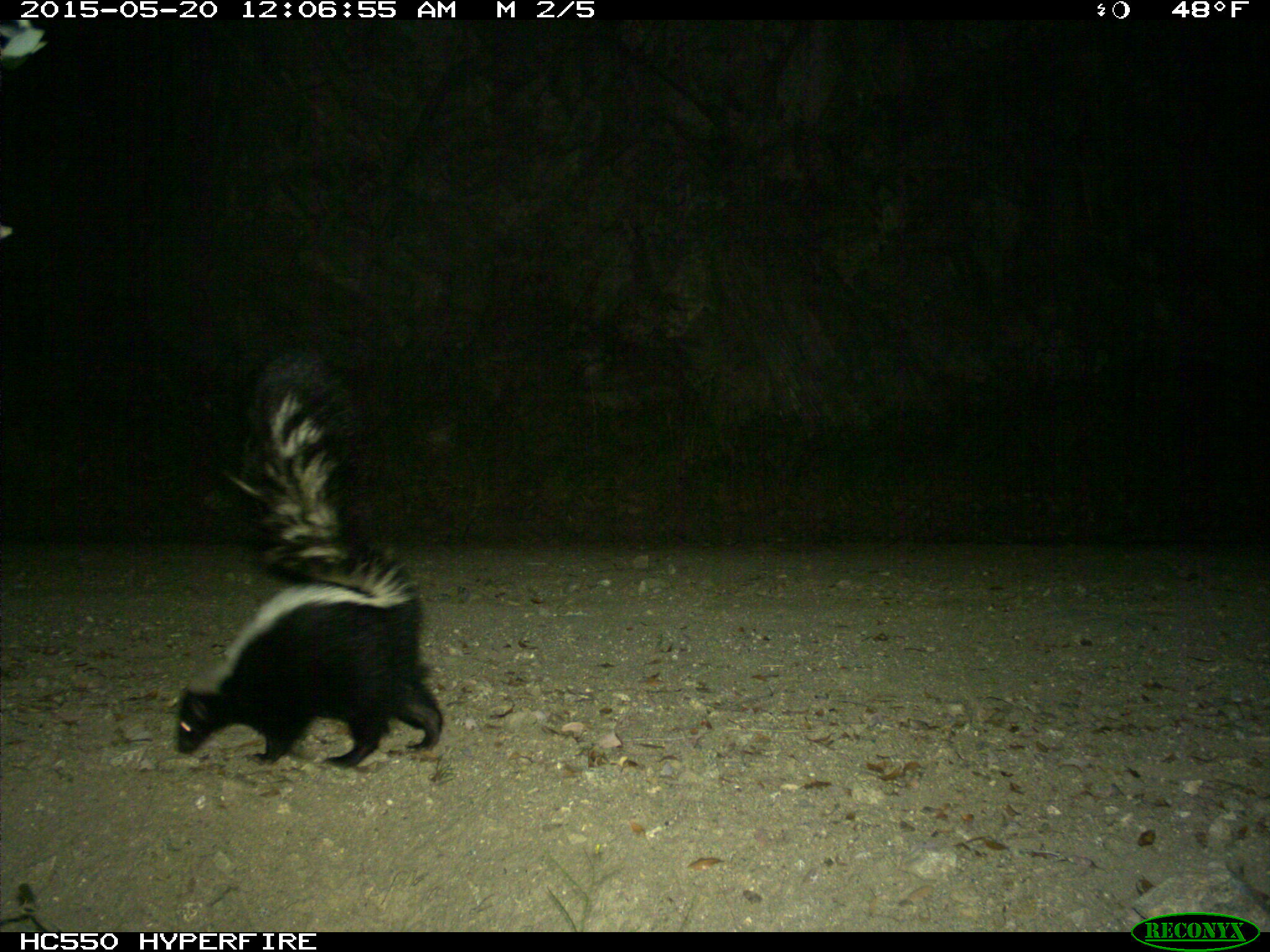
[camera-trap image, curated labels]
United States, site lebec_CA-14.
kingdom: Animalia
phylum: Chordata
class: Mammalia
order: Carnivora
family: Mephitidae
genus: Mephitis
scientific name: Mephitis mephitis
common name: striped skunk